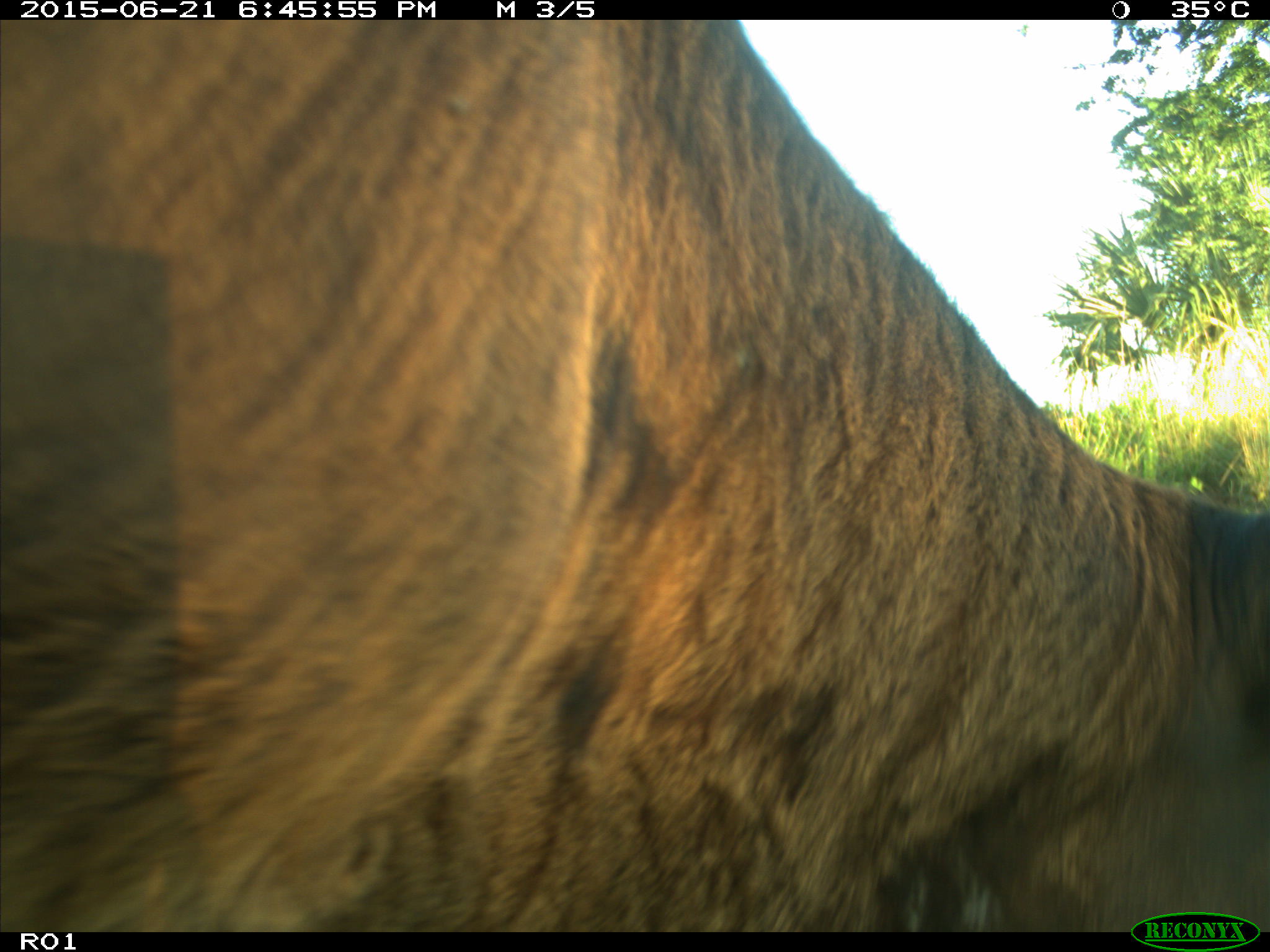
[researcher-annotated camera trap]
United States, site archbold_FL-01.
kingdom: Animalia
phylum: Chordata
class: Mammalia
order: Artiodactyla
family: Bovidae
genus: Bos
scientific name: Bos taurus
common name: domestic cow